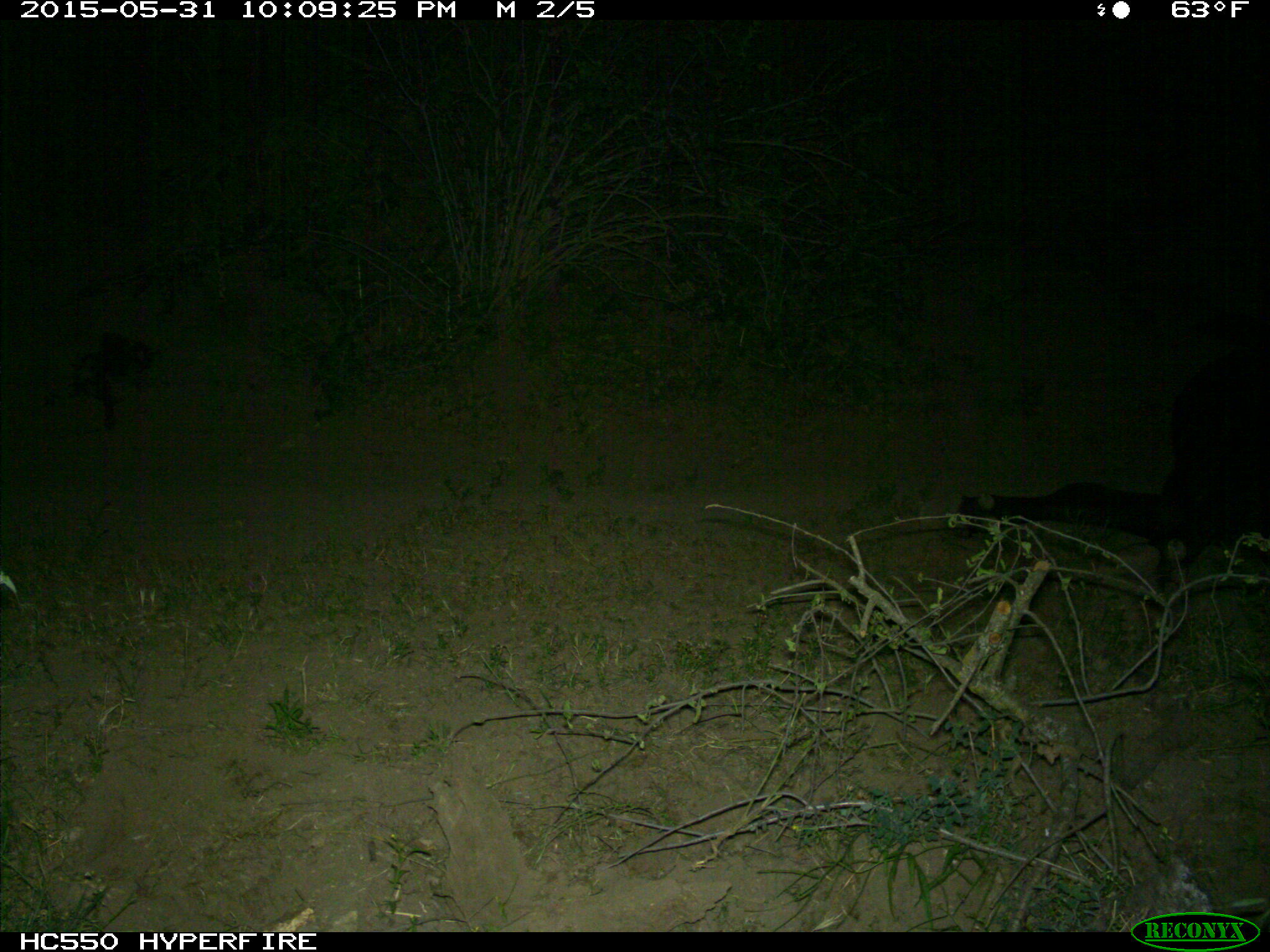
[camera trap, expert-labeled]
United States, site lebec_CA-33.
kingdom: Animalia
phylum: Chordata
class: Mammalia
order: Artiodactyla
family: Bovidae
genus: Bos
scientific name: Bos taurus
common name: domestic cow